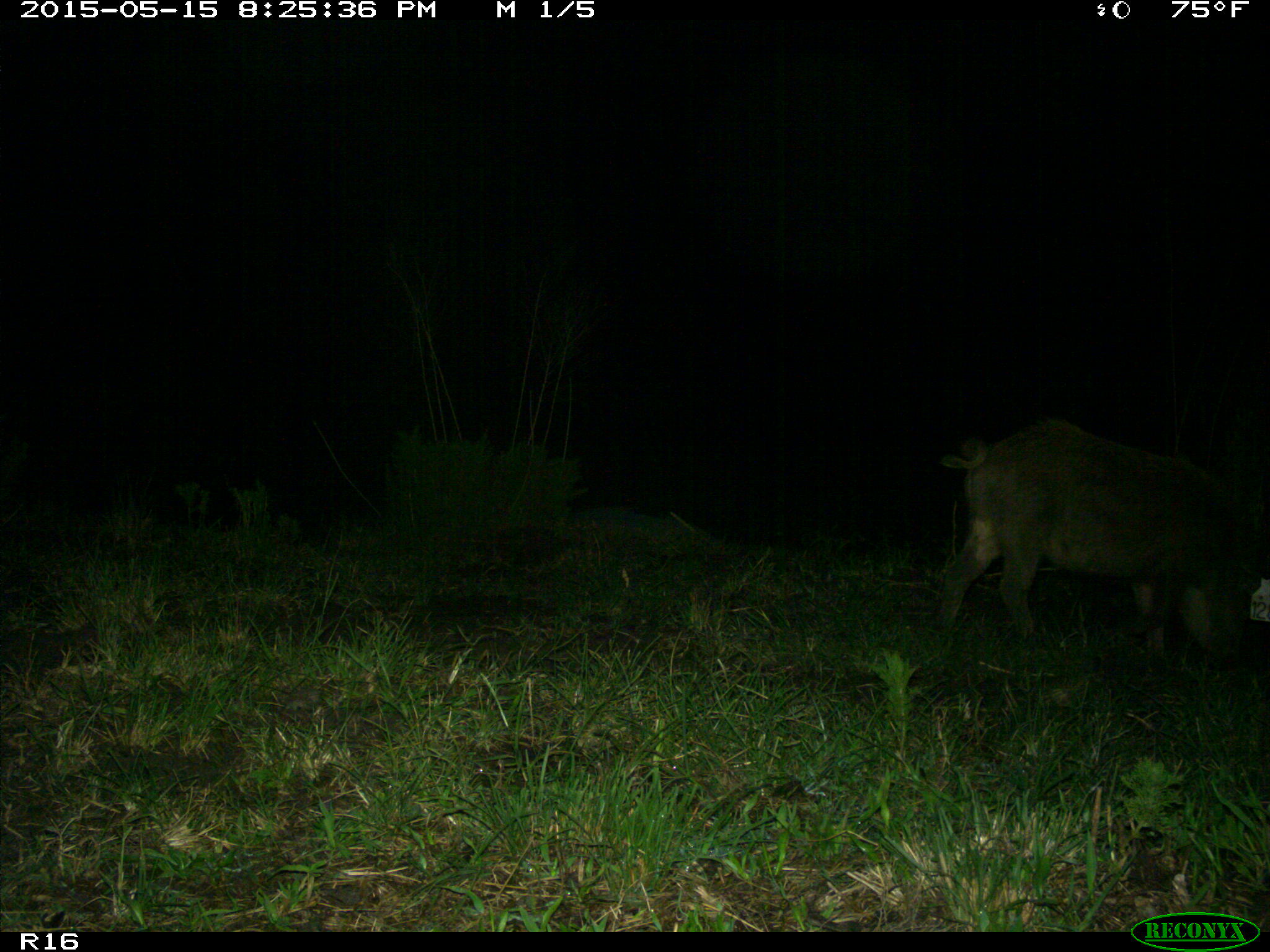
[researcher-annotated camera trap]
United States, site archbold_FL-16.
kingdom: Animalia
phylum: Chordata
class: Mammalia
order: Artiodactyla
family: Suidae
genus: Sus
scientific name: Sus scrofa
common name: wild boar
Sus scrofa (wild boar).